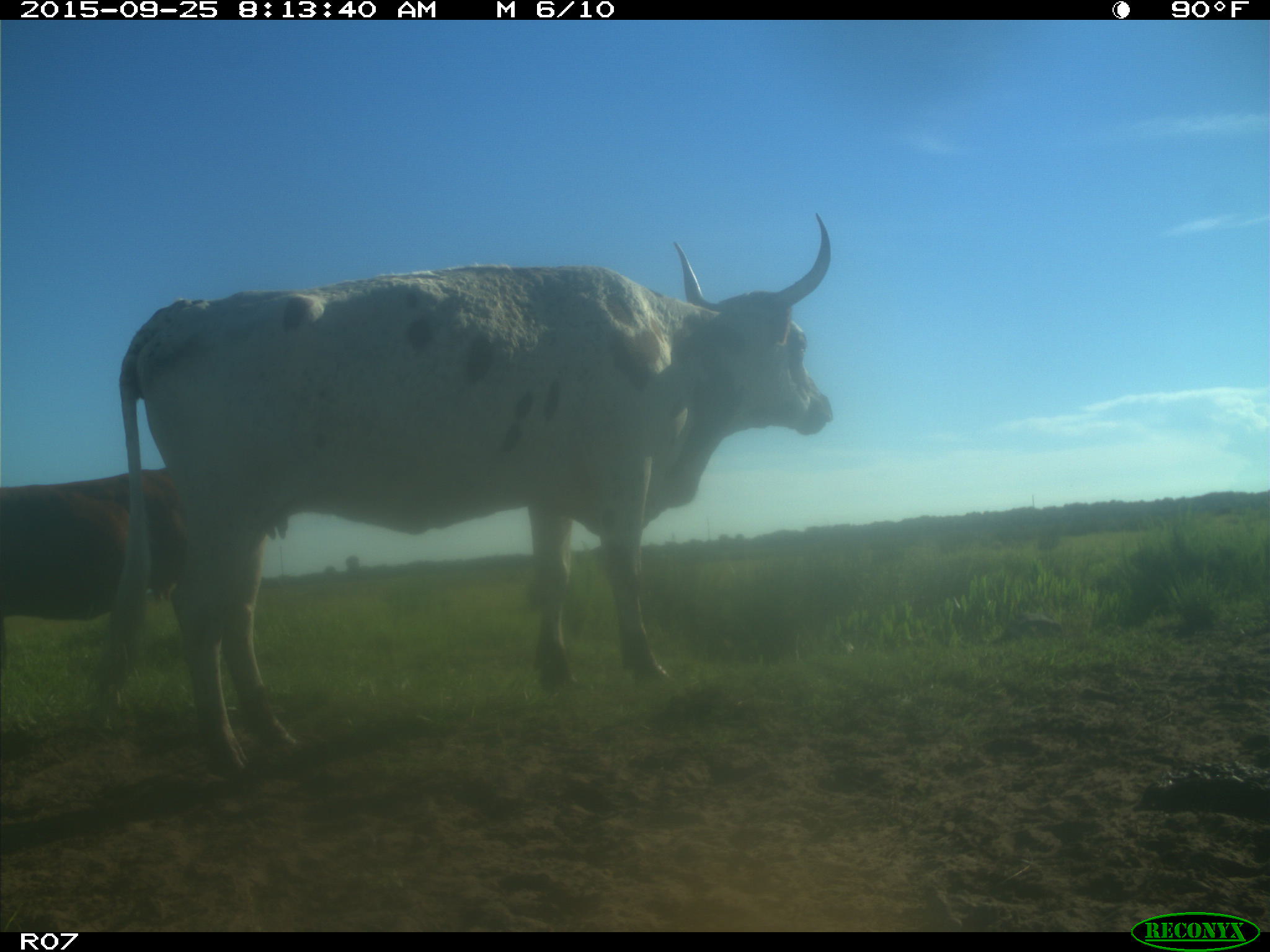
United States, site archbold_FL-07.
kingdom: Animalia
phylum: Chordata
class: Mammalia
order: Artiodactyla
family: Bovidae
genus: Bos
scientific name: Bos taurus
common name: domestic cow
Bos taurus (domestic cow).